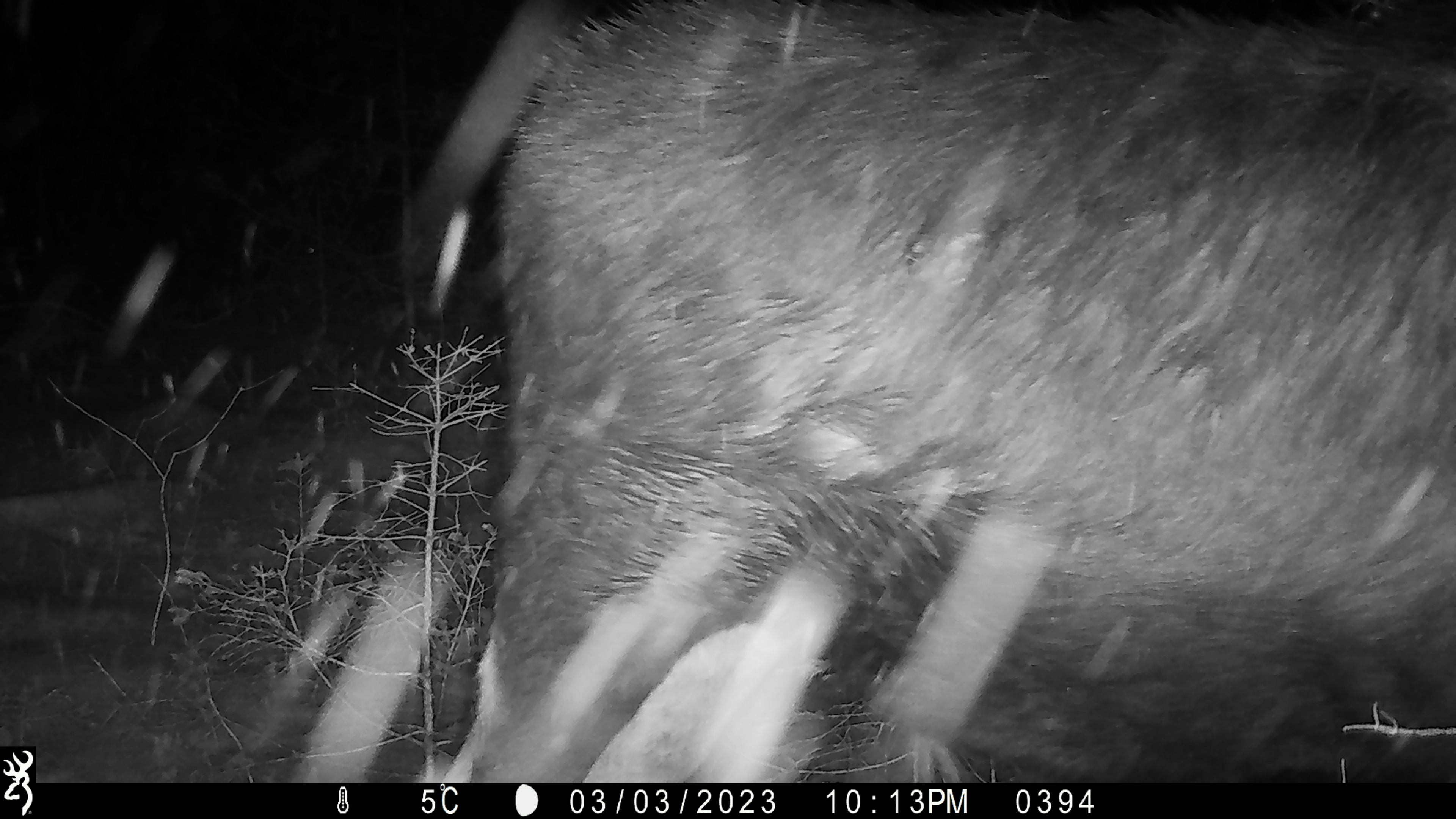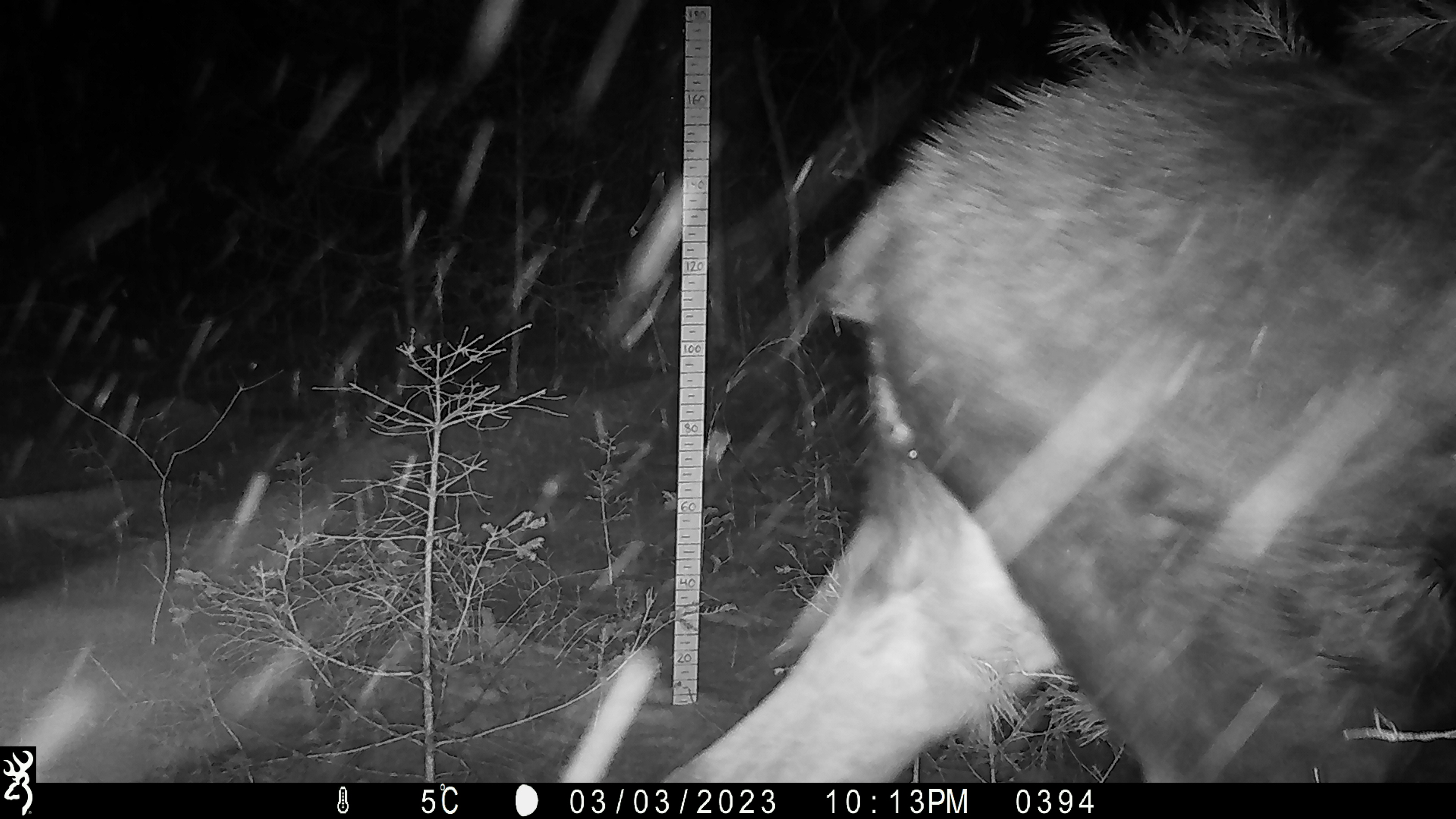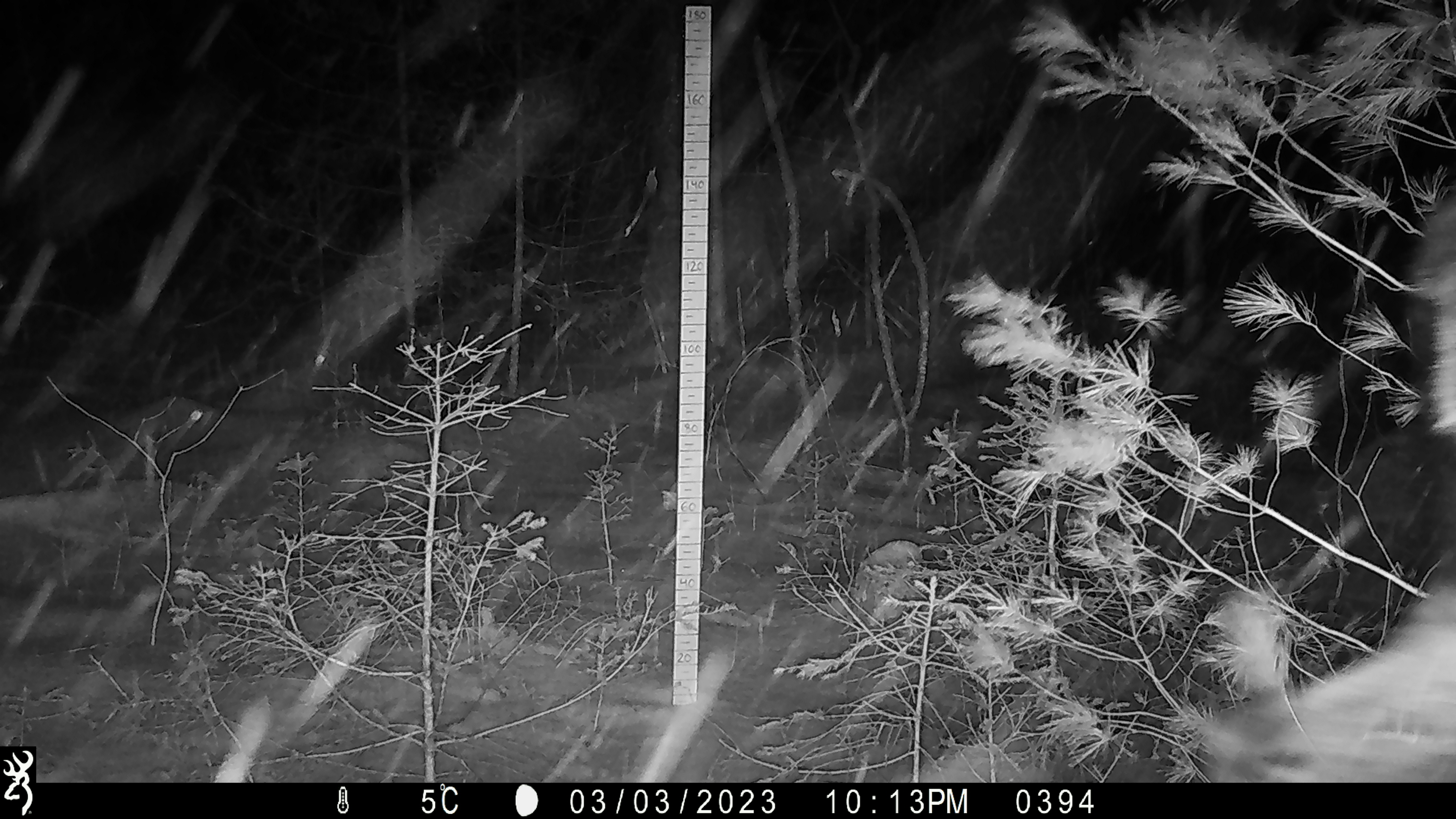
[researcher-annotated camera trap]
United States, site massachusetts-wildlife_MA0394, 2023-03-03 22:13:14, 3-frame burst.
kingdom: Animalia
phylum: Chordata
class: Mammalia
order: Artiodactyla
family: Cervidae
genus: Alces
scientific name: Alces alces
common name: moose